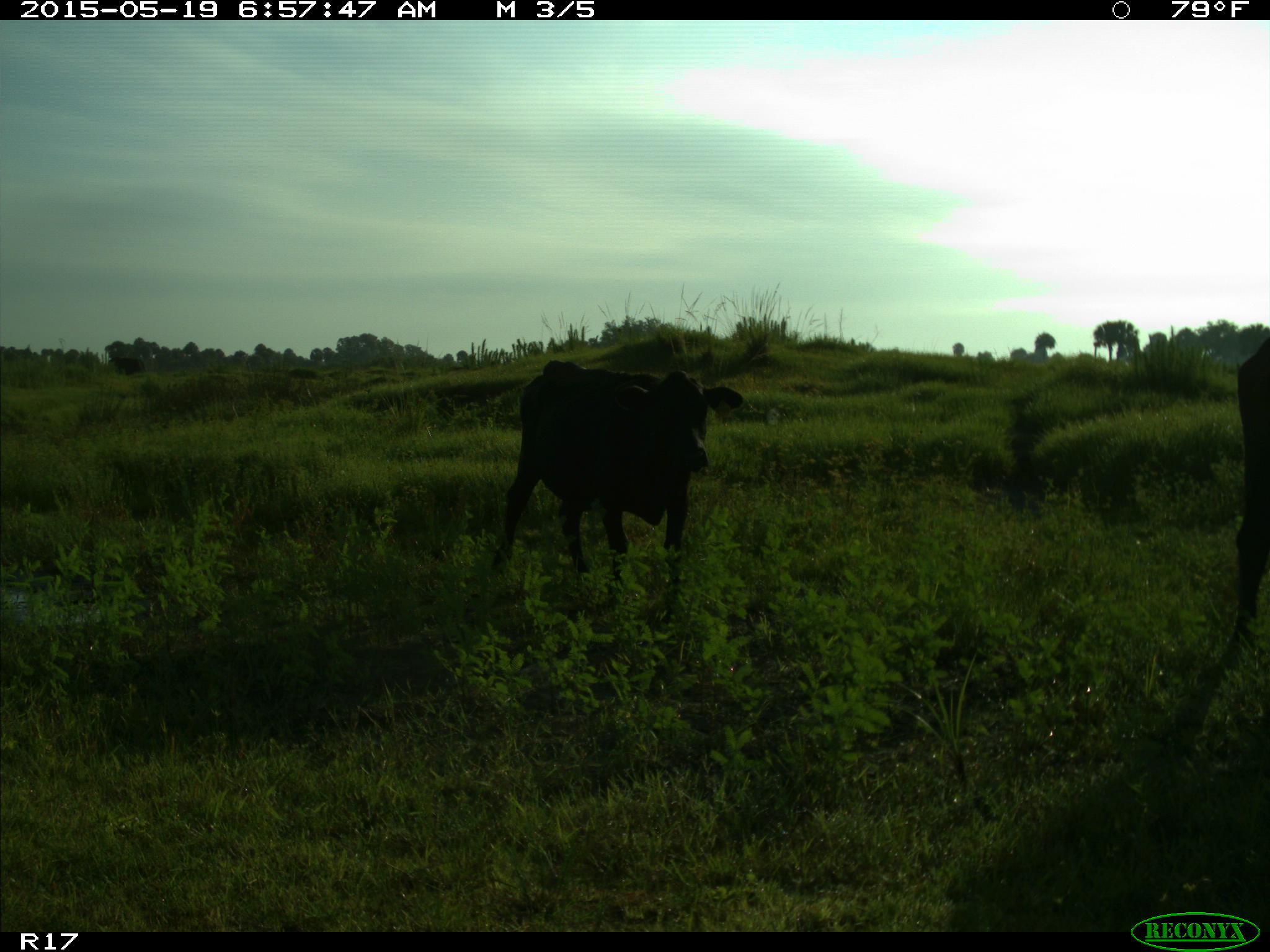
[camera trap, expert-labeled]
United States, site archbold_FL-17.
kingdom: Animalia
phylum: Chordata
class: Mammalia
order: Artiodactyla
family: Bovidae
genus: Bos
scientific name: Bos taurus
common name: domestic cow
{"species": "Bos taurus (domestic cow)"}